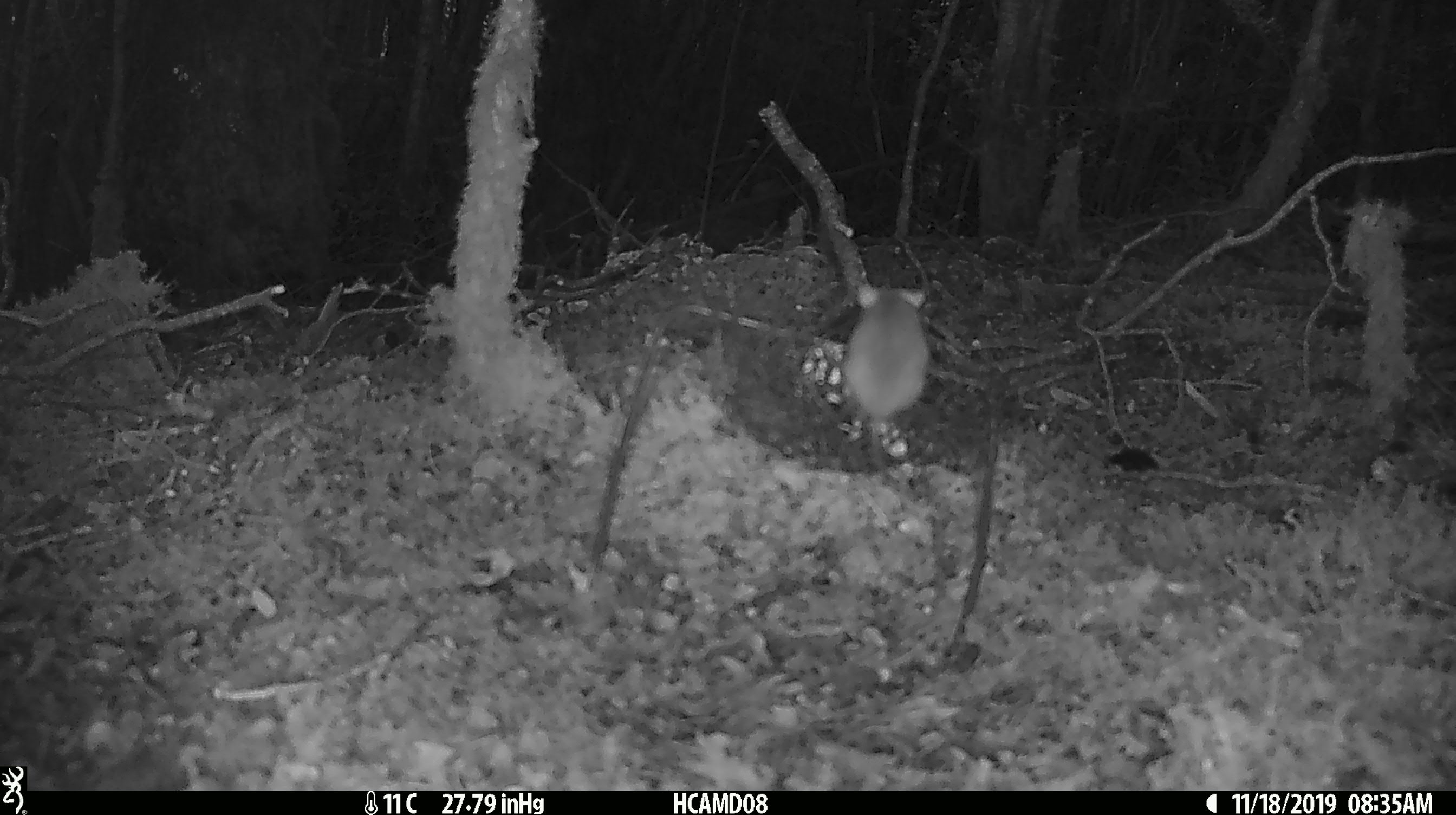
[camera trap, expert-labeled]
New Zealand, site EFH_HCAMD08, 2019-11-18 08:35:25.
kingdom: Animalia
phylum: Chordata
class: Mammalia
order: Rodentia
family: Muridae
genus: Mus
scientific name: Mus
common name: mouse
Mouse (Mus).